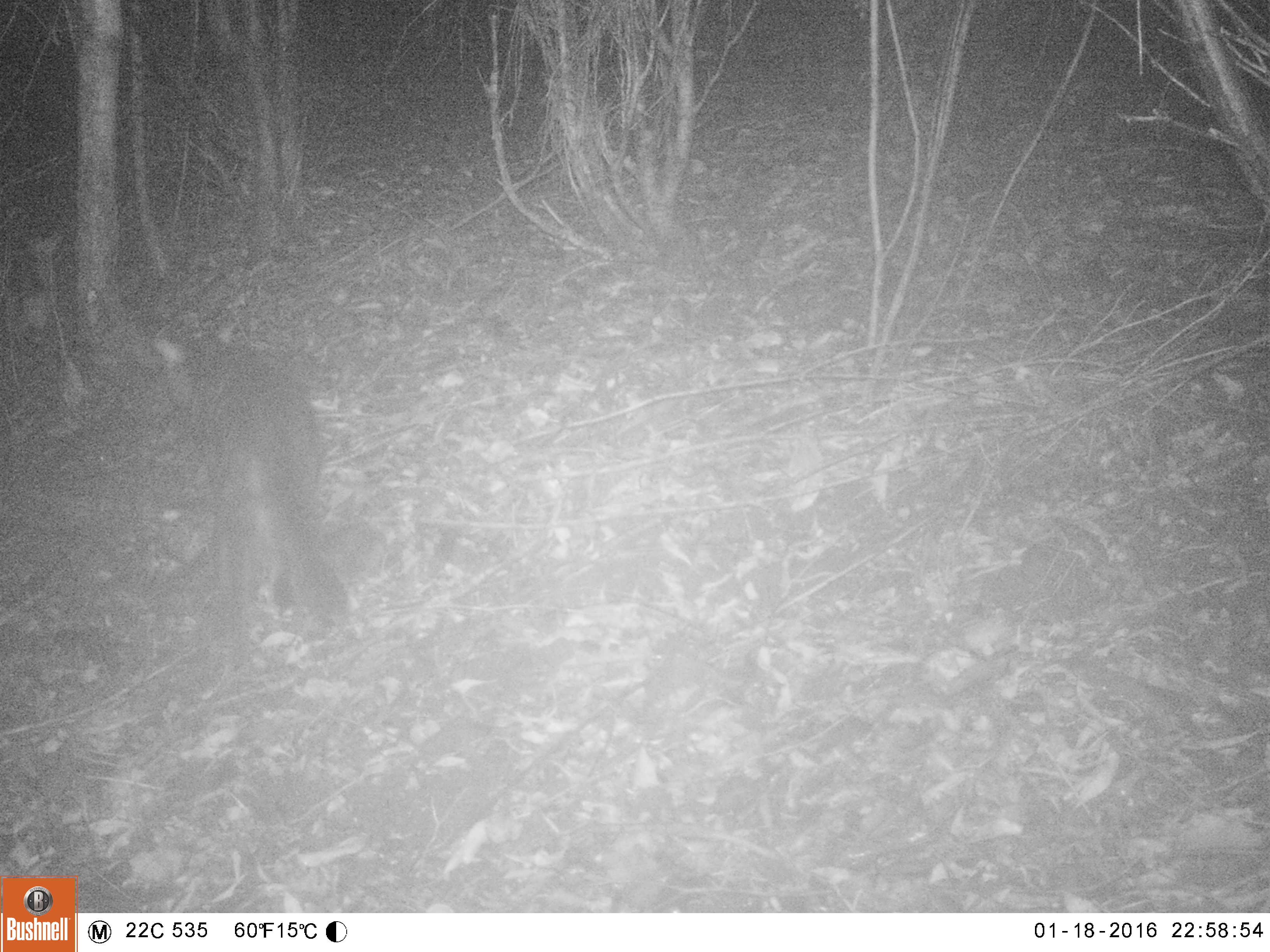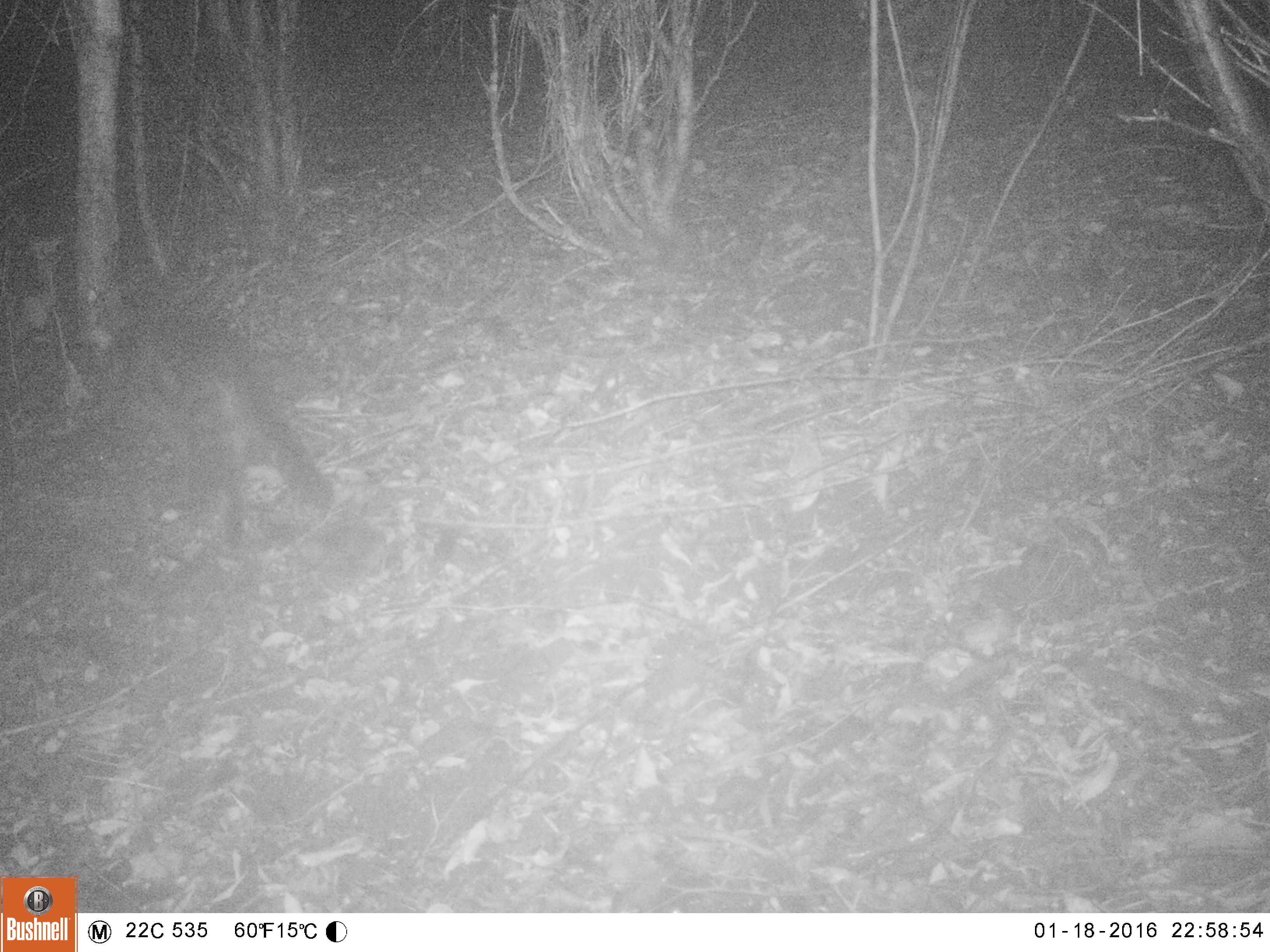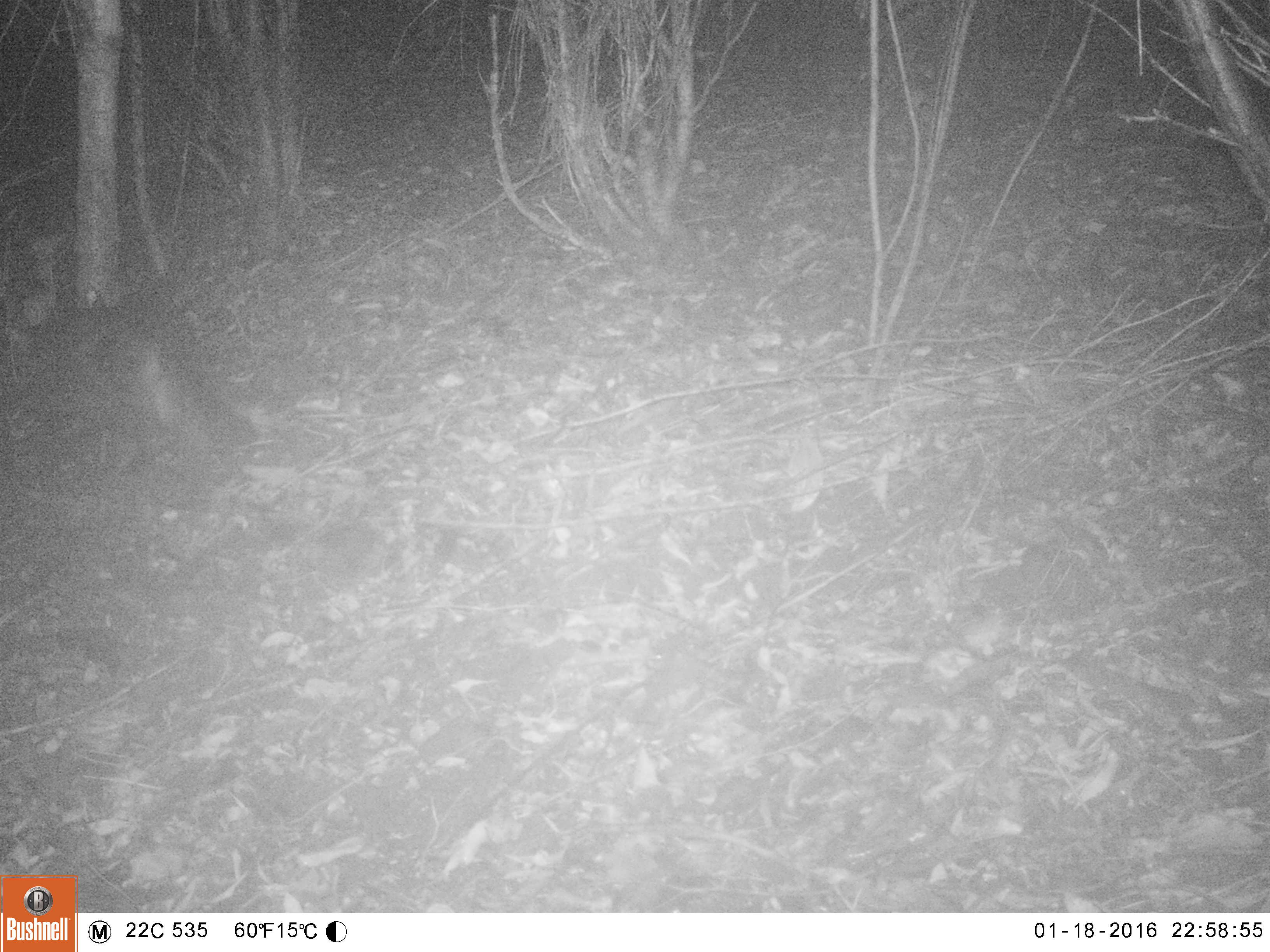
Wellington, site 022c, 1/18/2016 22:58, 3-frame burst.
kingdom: Animalia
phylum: Chordata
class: Mammalia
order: Carnivora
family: Felidae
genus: Felis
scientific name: Felis catus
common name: cat